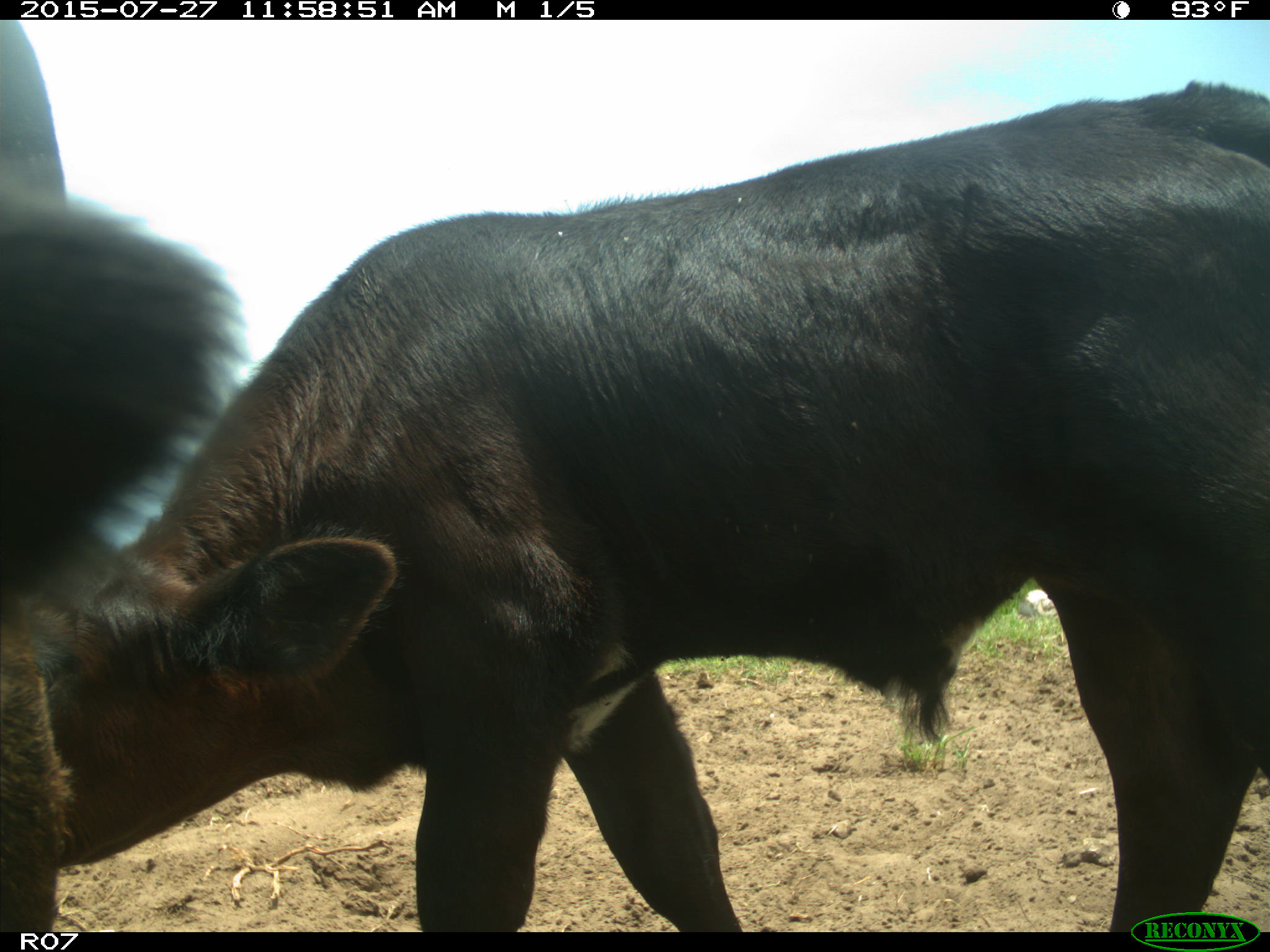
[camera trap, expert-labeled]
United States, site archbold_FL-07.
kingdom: Animalia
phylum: Chordata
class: Mammalia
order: Artiodactyla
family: Bovidae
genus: Bos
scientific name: Bos taurus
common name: domestic cow